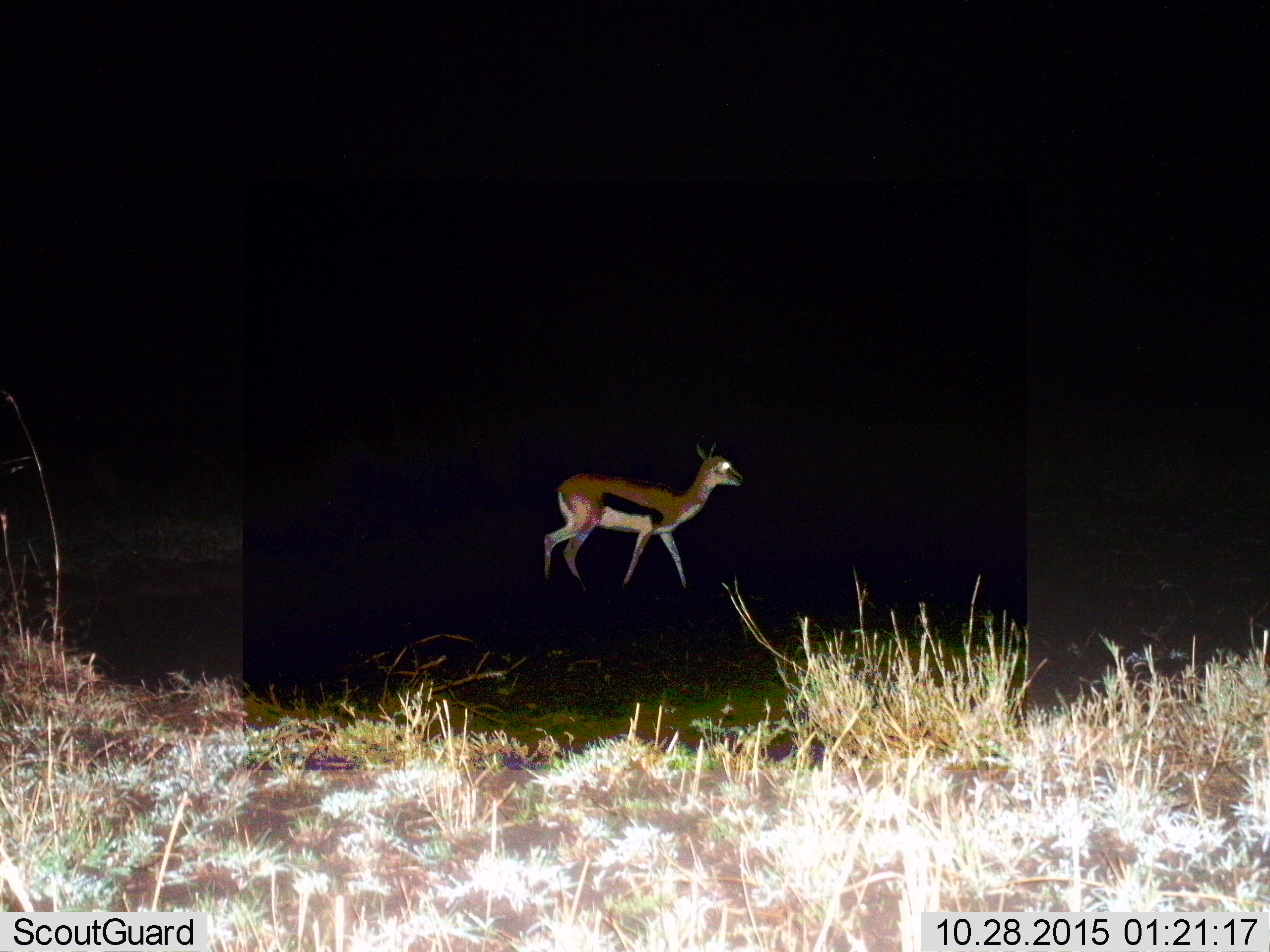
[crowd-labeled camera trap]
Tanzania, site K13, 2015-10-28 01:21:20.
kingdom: Animalia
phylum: Chordata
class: Mammalia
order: Artiodactyla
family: Bovidae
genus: Eudorcas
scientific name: Eudorcas thomsonii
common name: thomson's gazelle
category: gazellethomsons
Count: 1.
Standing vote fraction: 29%.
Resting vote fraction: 0%.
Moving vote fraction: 71%.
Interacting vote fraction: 0%.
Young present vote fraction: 0%.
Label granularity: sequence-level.